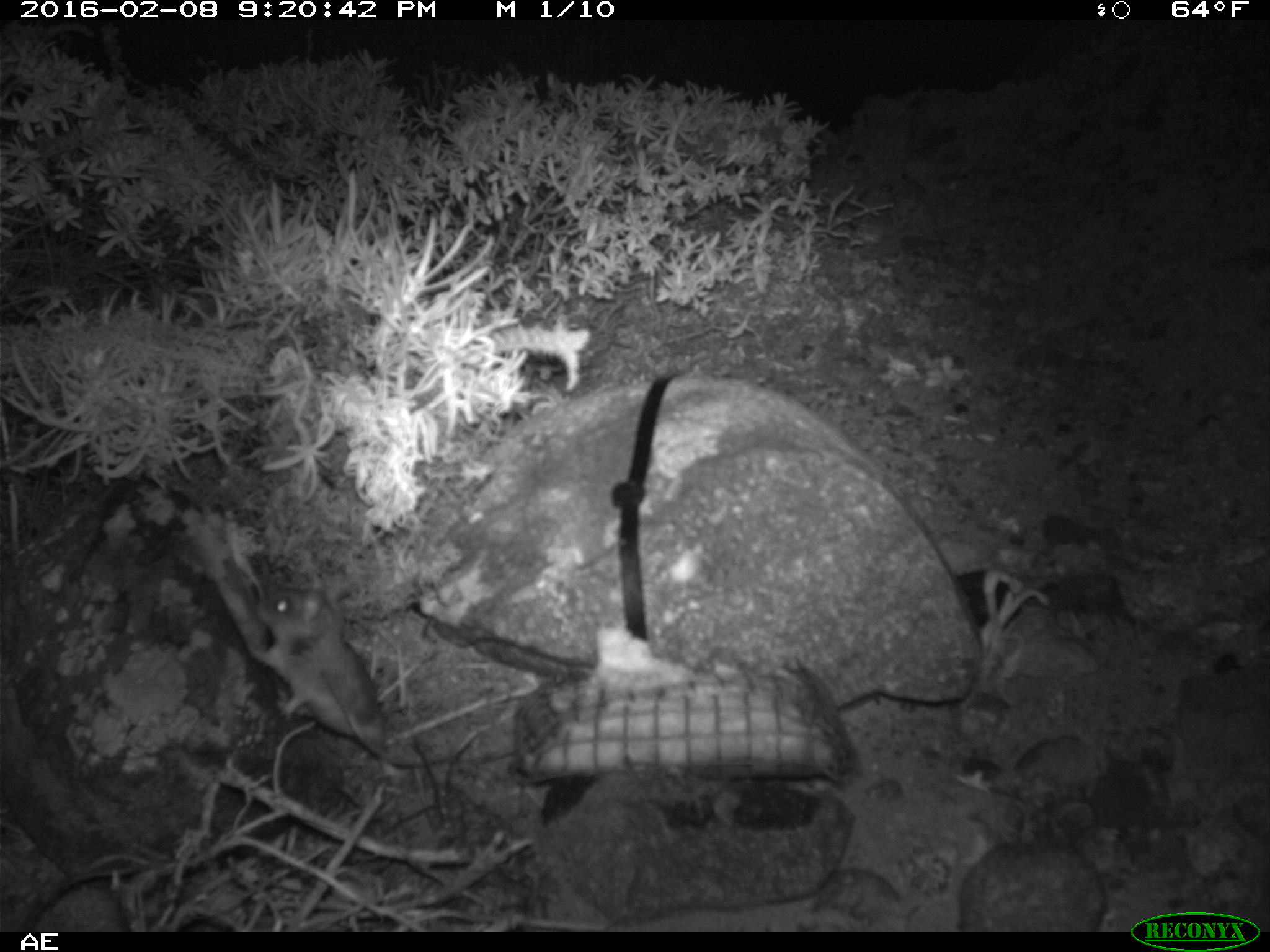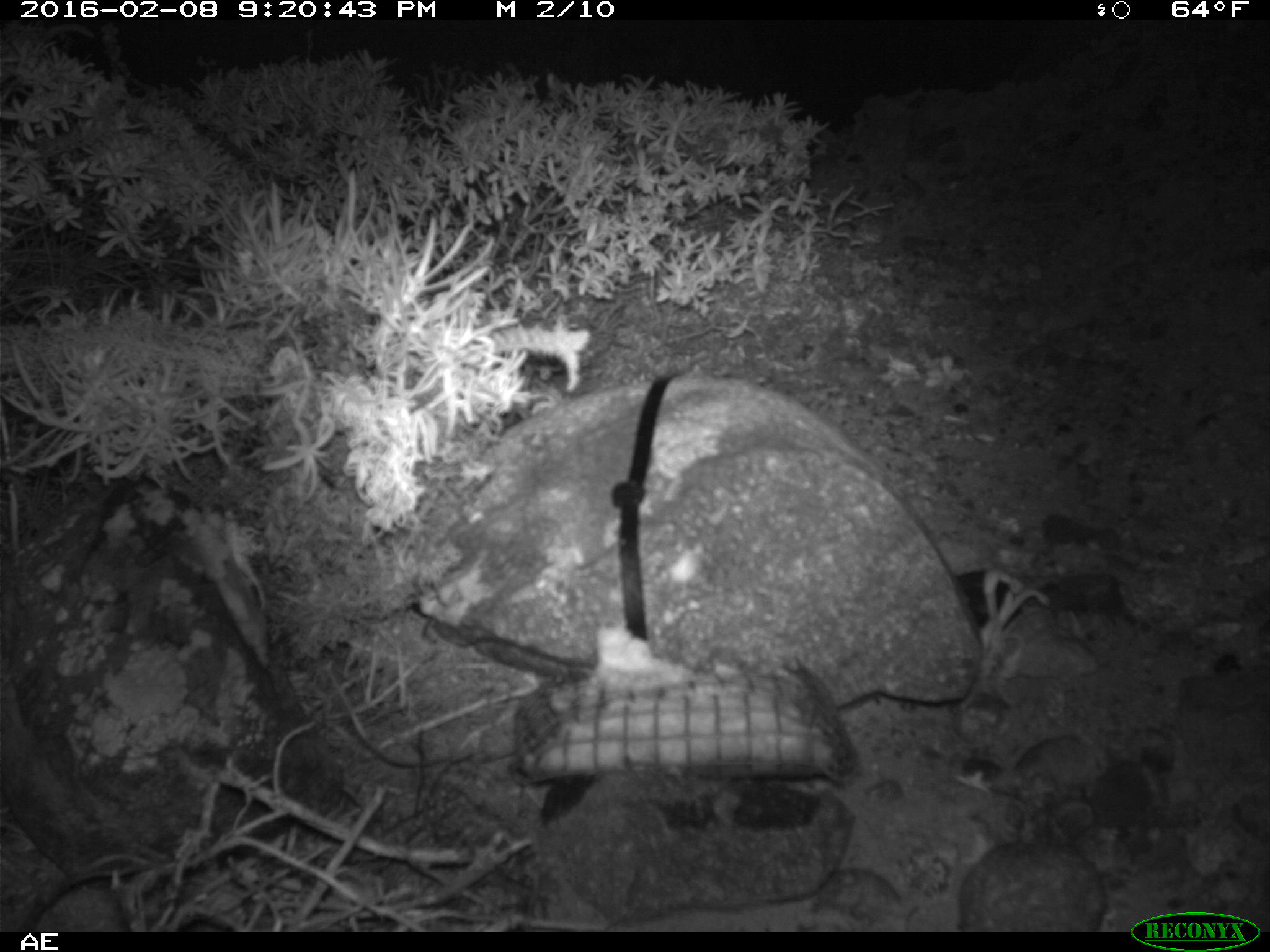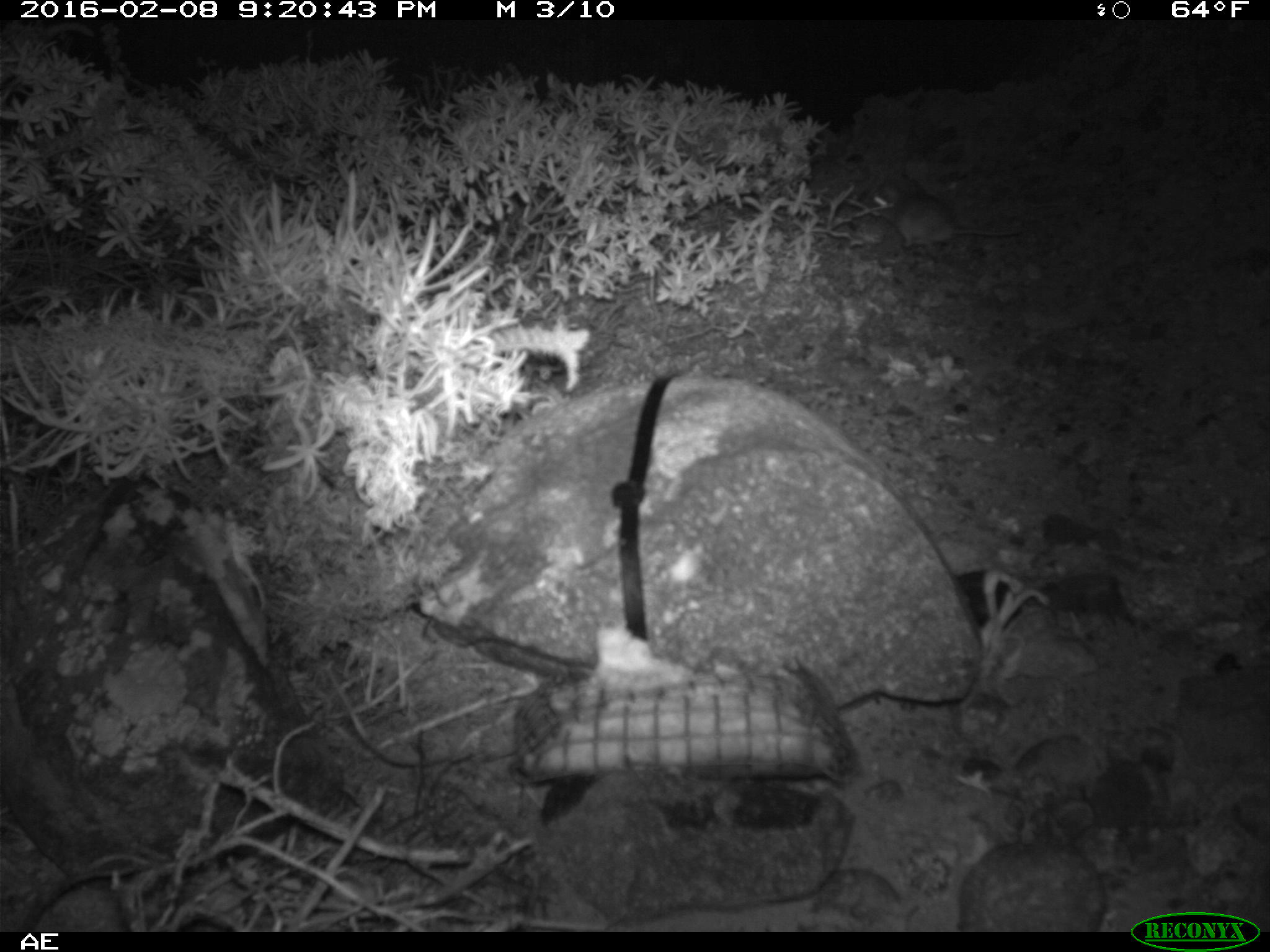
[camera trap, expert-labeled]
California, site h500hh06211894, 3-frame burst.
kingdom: Animalia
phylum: Chordata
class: Mammalia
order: Rodentia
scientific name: Rodentia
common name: rodent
Rodent (Rodentia).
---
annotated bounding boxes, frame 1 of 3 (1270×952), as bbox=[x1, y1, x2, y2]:
rodent: bbox=[242, 584, 401, 780]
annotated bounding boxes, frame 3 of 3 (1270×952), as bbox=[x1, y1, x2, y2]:
rodent: bbox=[873, 178, 1021, 249]